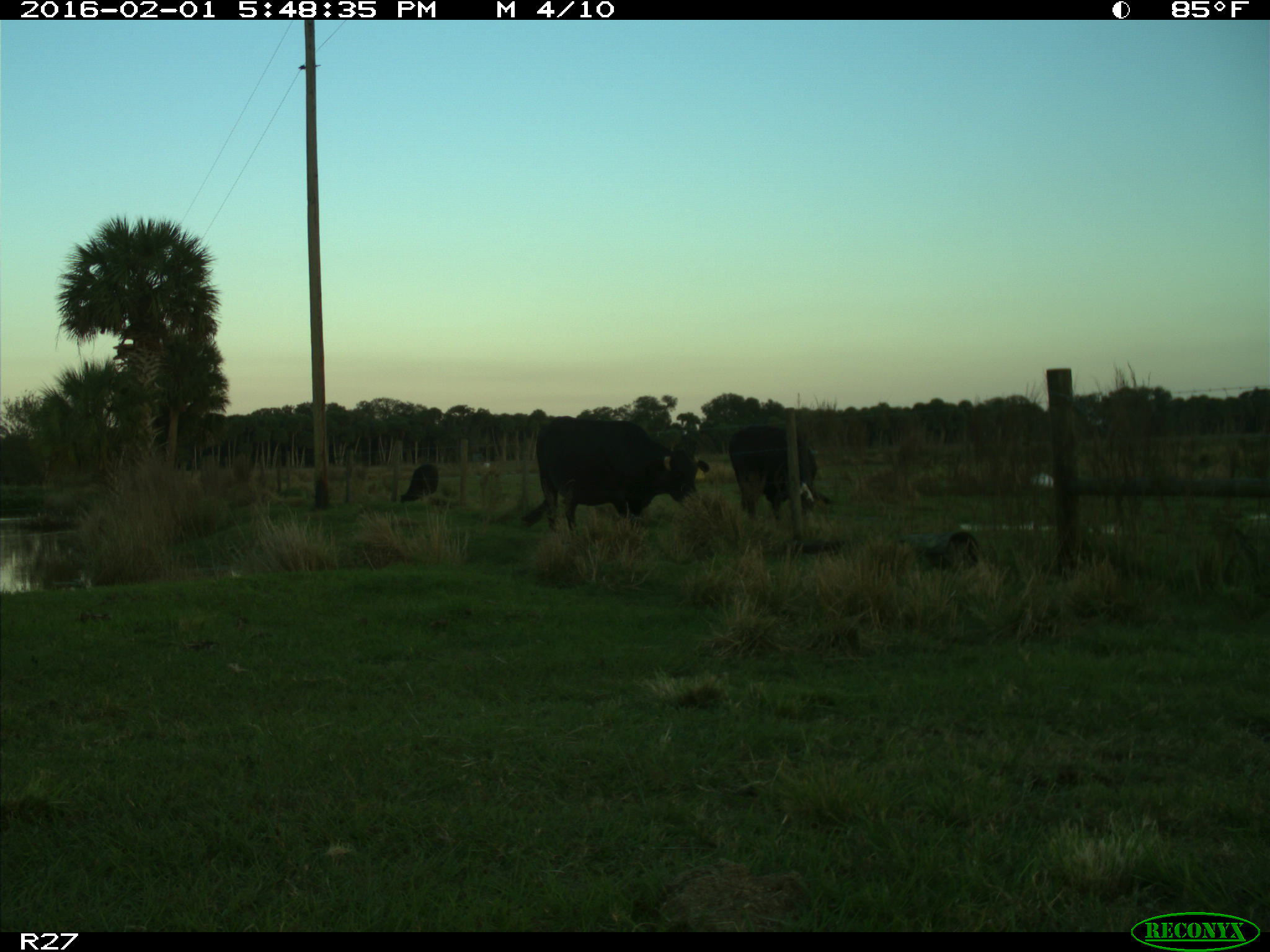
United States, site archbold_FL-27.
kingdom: Animalia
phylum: Chordata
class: Mammalia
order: Artiodactyla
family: Bovidae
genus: Bos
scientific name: Bos taurus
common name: domestic cow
Bos taurus (domestic cow).